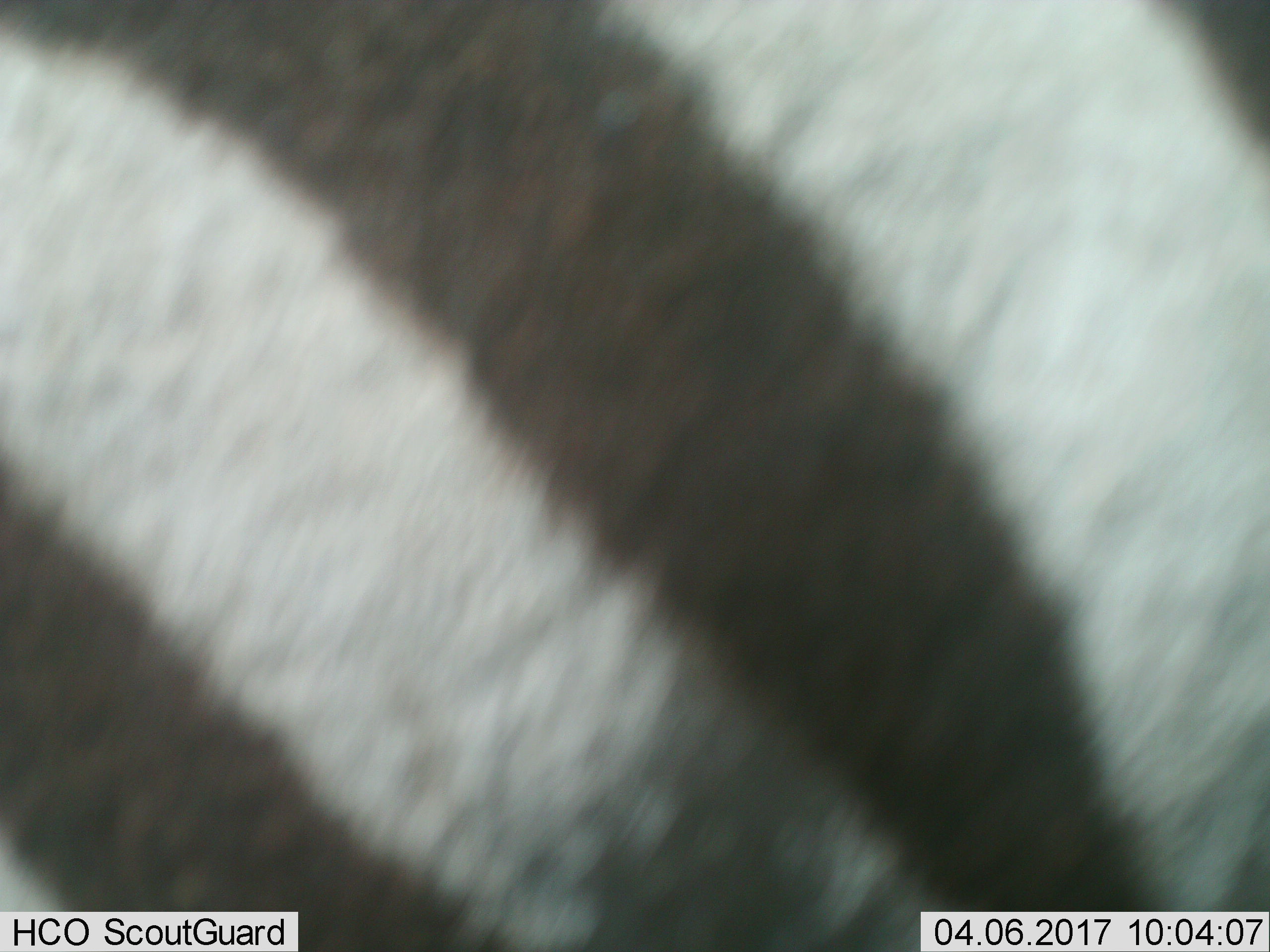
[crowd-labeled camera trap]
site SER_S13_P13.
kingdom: Animalia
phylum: Chordata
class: Mammalia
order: Perissodactyla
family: Equidae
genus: Equus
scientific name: Equus quagga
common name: plains zebra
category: zebraplains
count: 1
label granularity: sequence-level